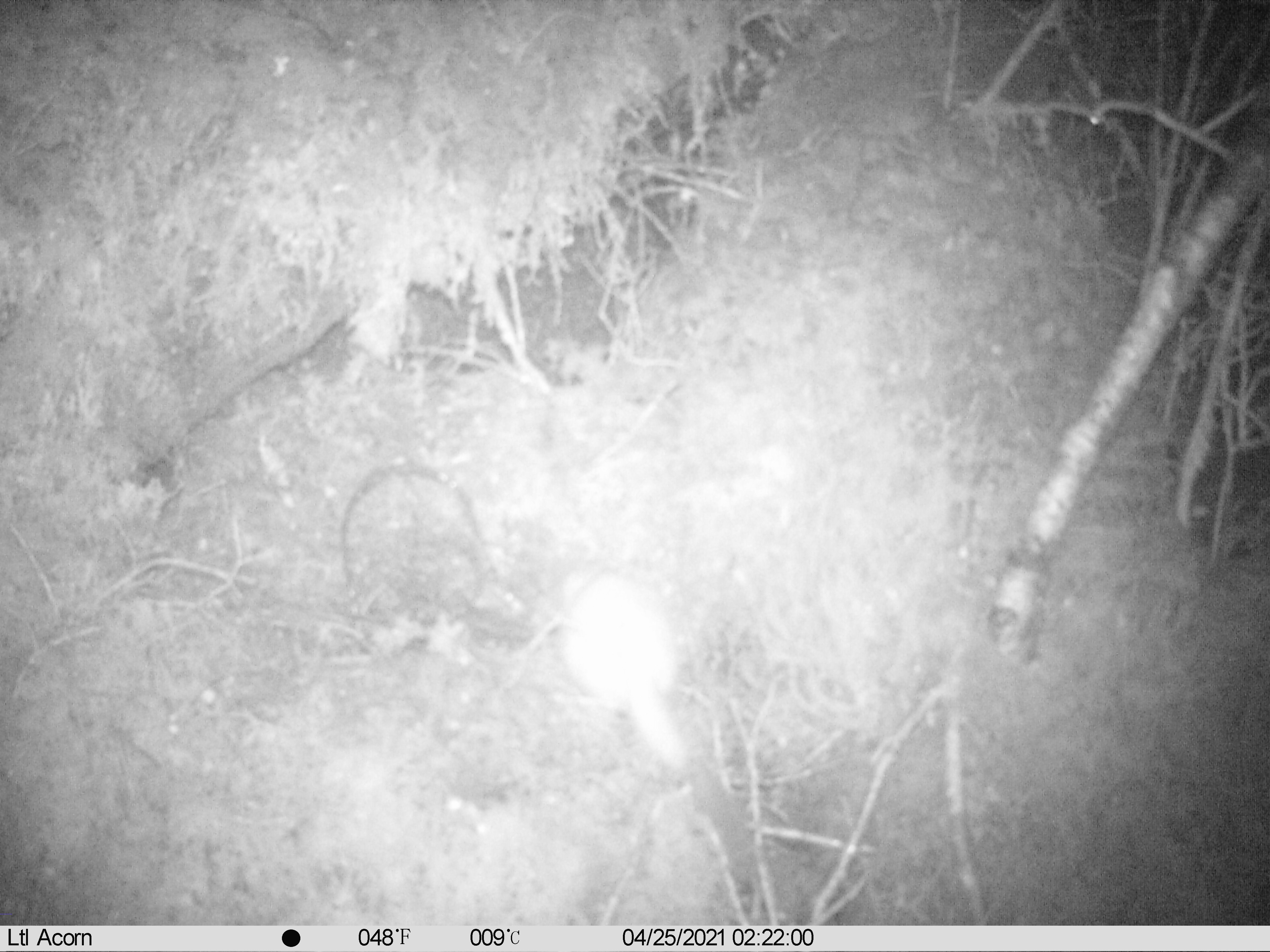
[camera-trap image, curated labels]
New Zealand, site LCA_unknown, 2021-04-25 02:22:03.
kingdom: Animalia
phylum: Chordata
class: Mammalia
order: Carnivora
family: Mustelidae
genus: Mustela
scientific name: Mustela erminea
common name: stoat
Stoat (Mustela erminea).